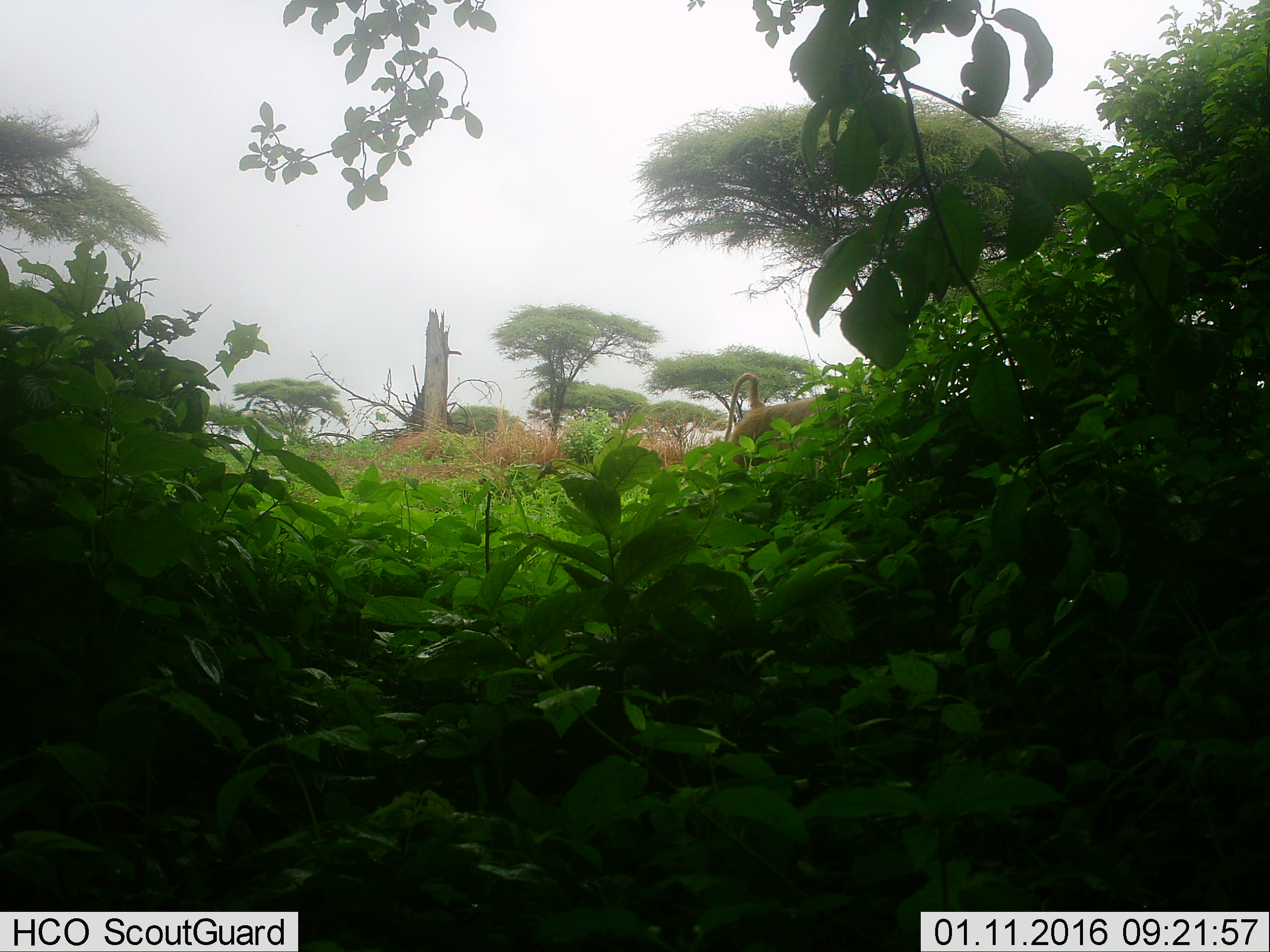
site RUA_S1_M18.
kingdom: Animalia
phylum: Chordata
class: Mammalia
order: Primates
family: Cercopithecidae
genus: Papio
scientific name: Papio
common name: baboon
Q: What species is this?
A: Baboon (Papio).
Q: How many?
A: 1.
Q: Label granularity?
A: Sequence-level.